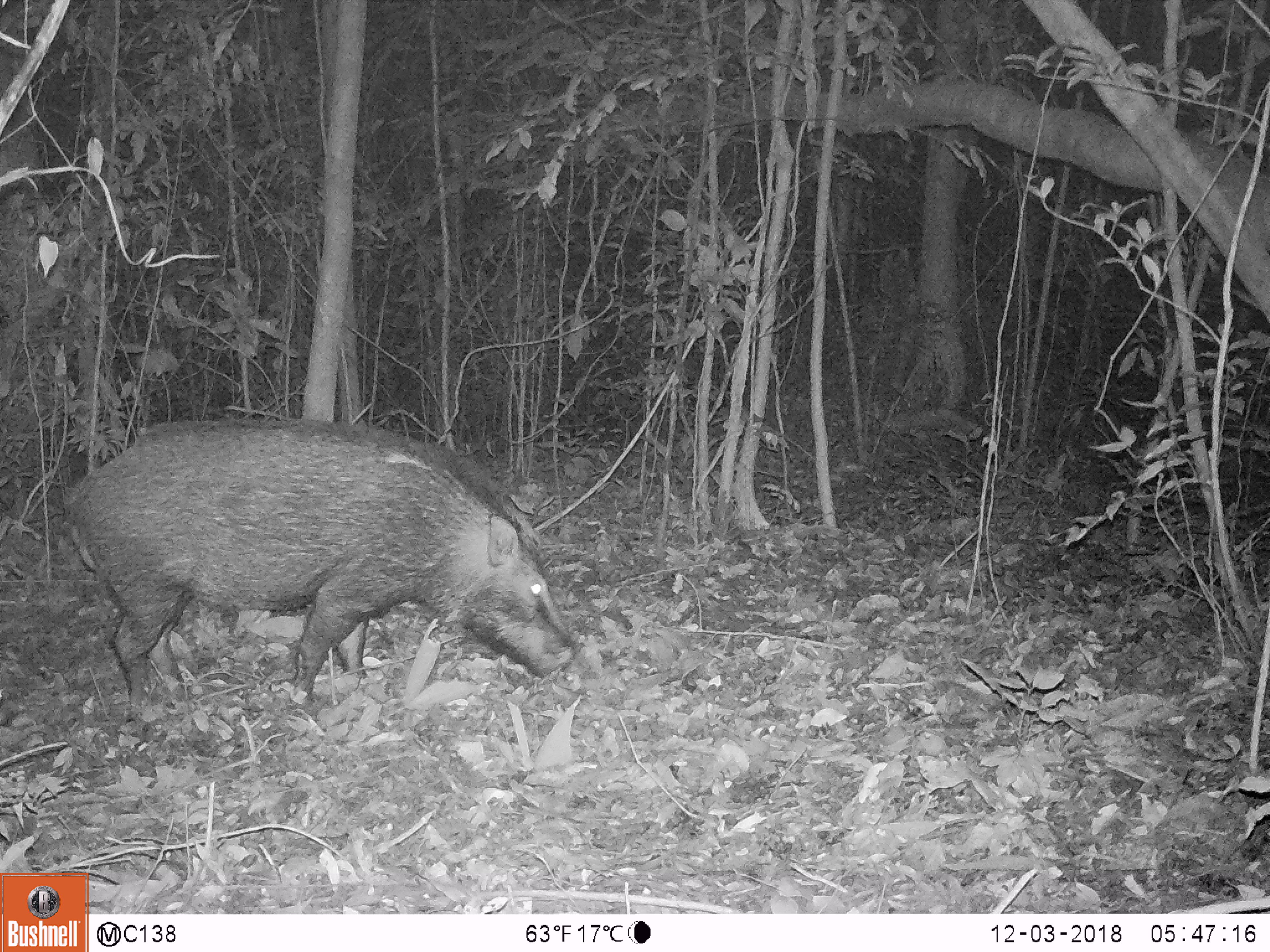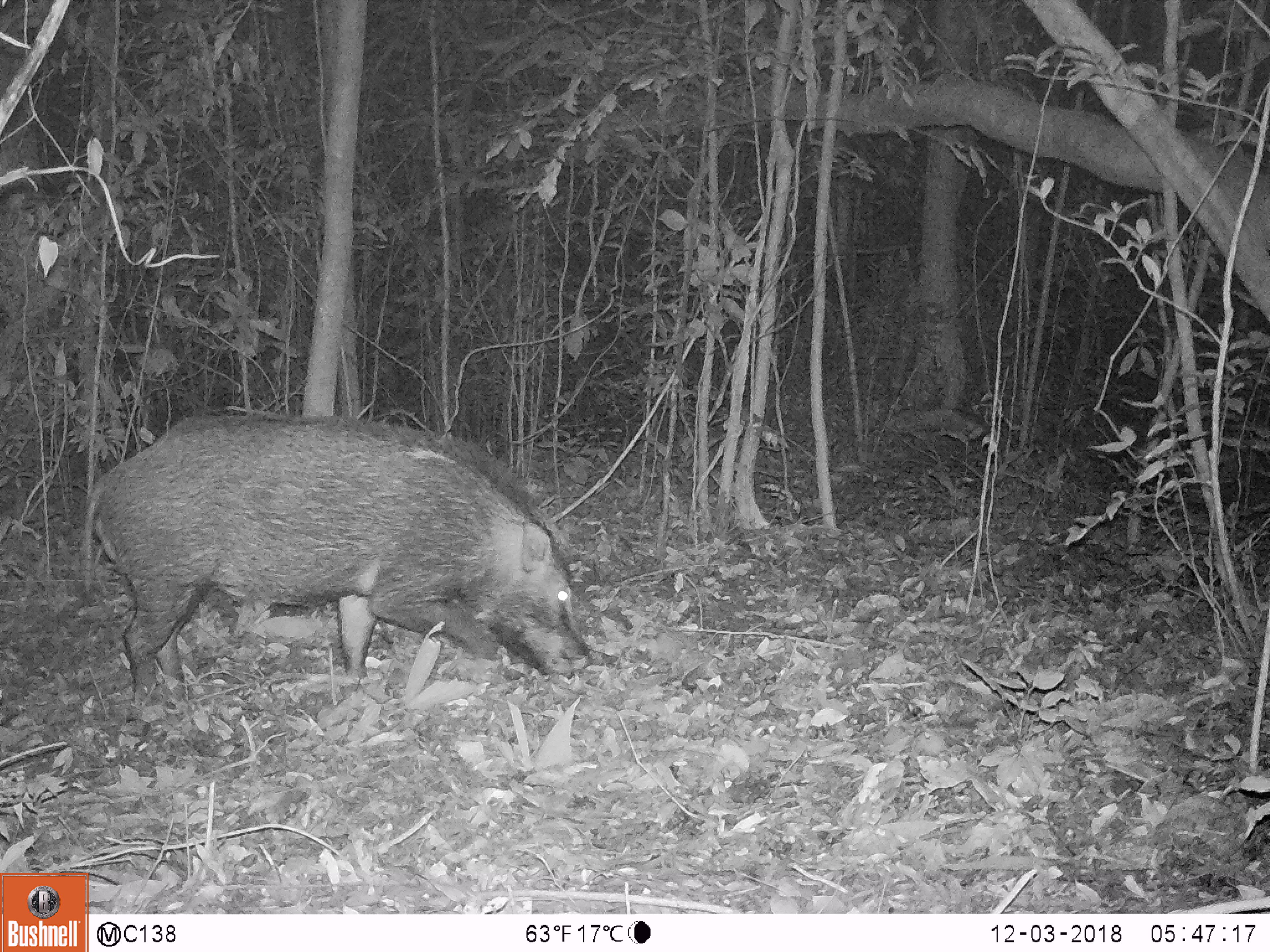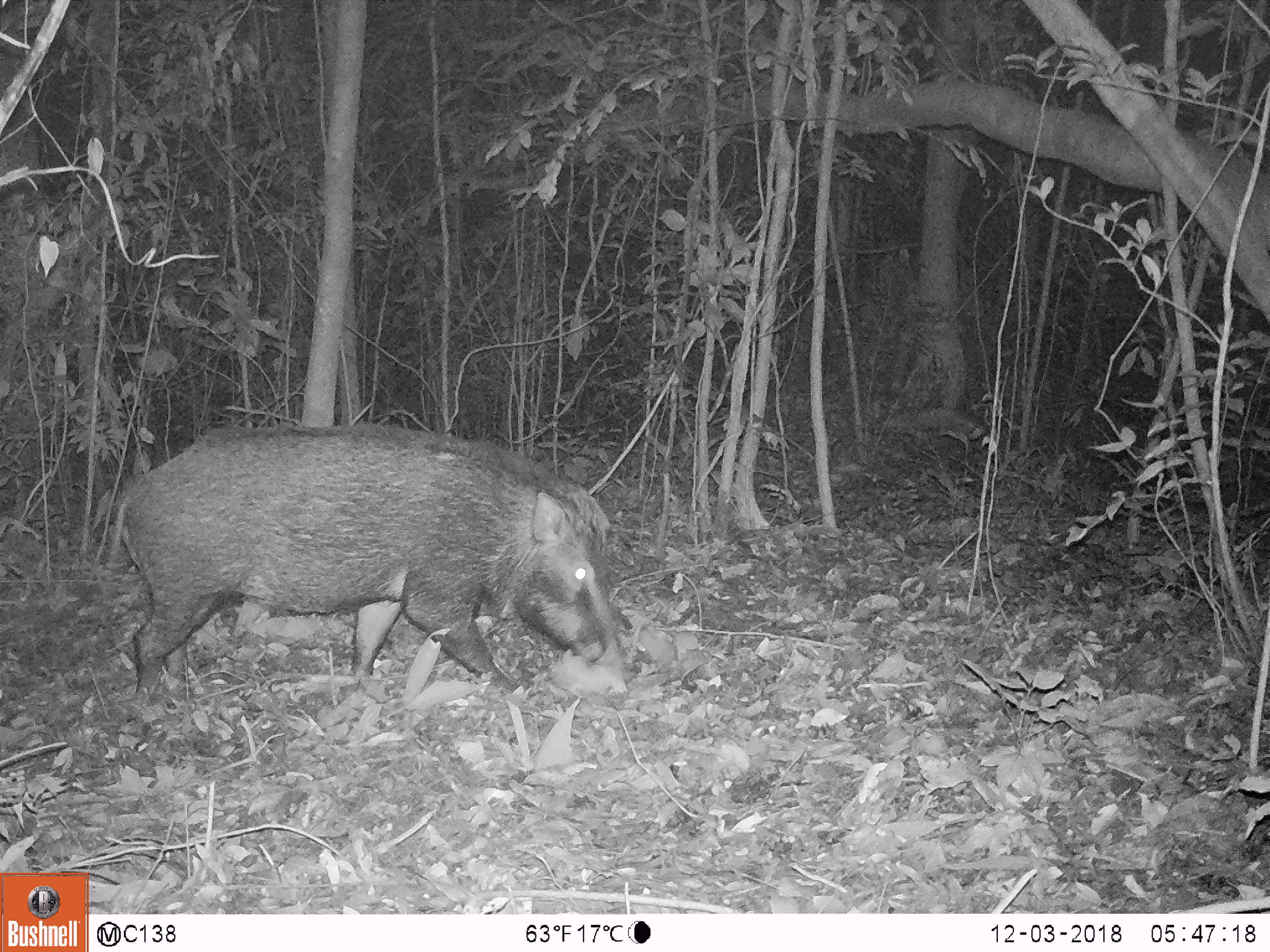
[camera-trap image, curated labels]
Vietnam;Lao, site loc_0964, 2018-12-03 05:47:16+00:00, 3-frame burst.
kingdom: Animalia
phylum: Chordata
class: Mammalia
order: Artiodactyla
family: Suidae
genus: Sus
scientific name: Sus scrofa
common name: eurasian wild pig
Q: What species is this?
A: Eurasian wild pig (Sus scrofa).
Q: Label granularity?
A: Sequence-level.